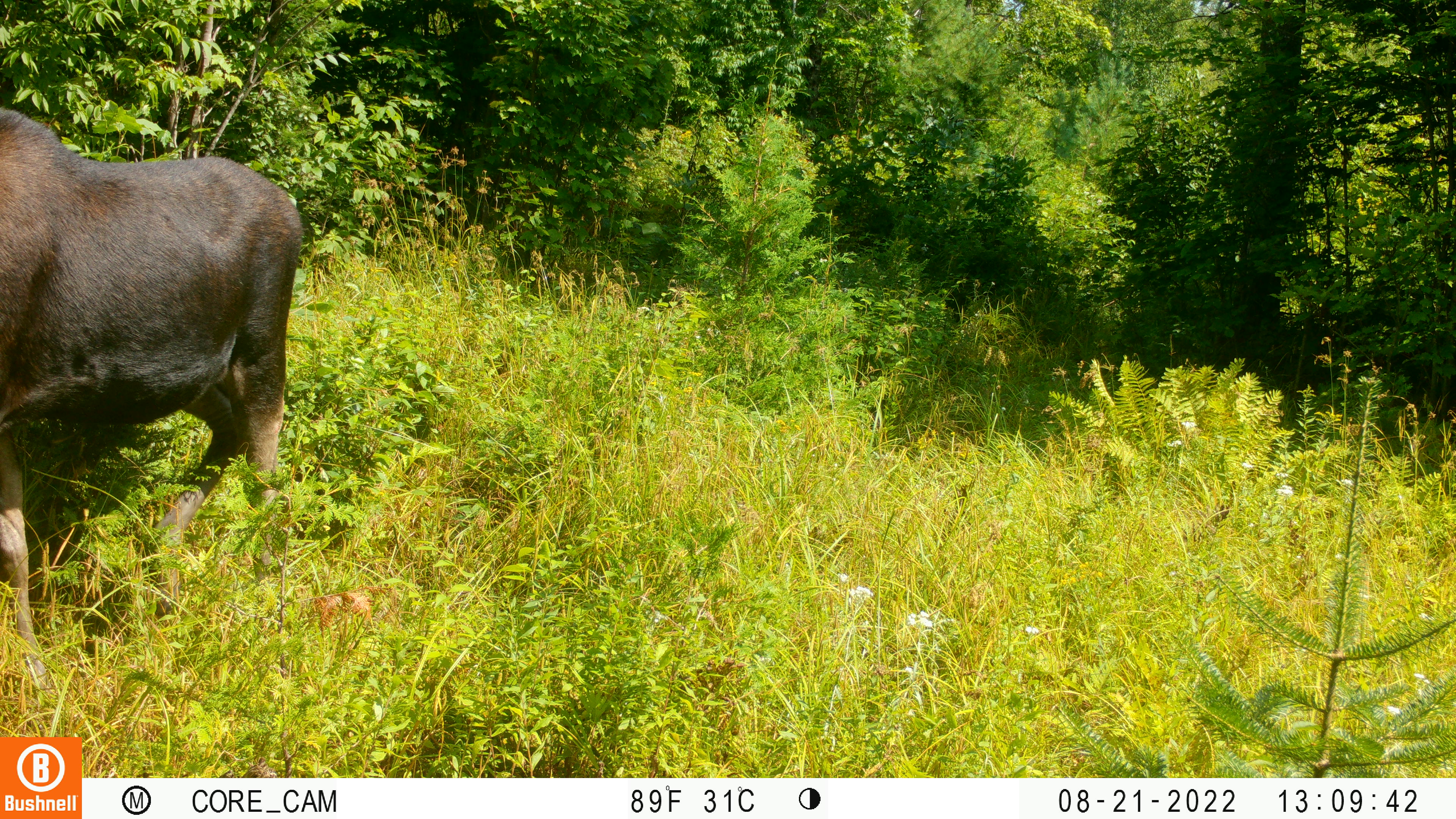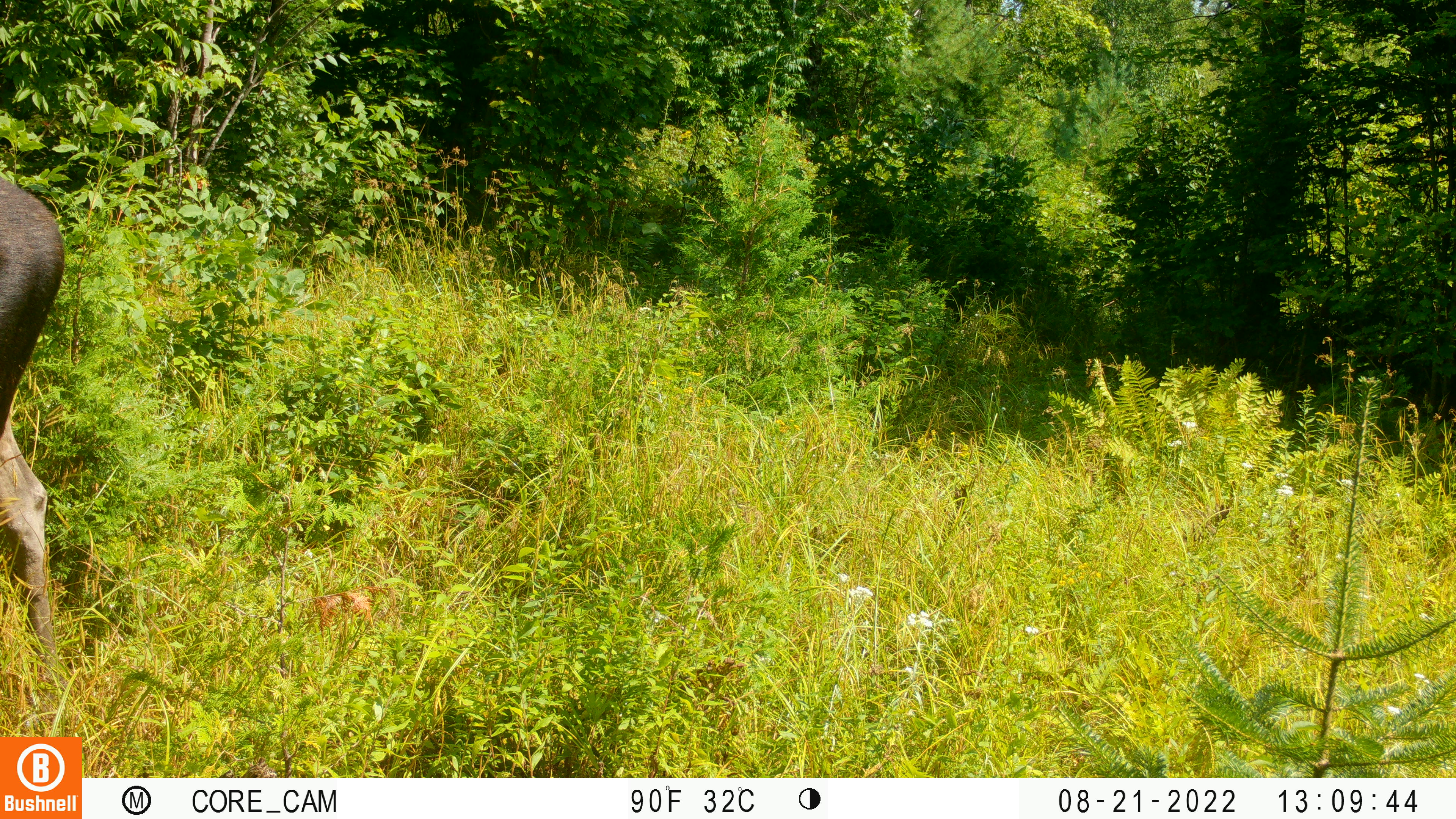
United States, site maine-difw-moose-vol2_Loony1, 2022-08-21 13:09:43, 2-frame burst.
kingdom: Animalia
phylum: Chordata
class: Mammalia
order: Artiodactyla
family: Cervidae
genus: Alces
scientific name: Alces alces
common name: moose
Moose (Alces alces).